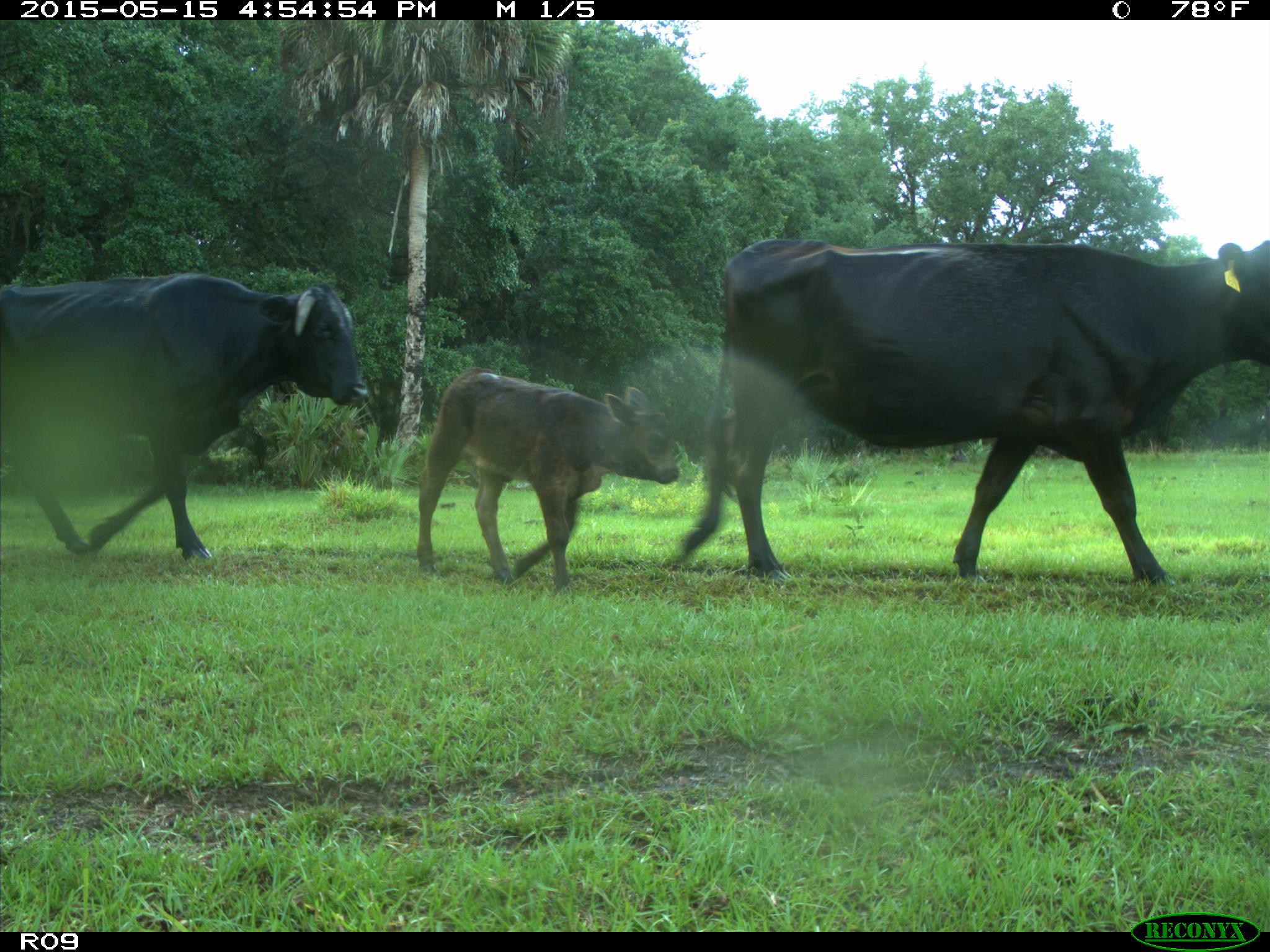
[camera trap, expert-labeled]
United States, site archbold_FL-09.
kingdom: Animalia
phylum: Chordata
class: Mammalia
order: Artiodactyla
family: Bovidae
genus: Bos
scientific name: Bos taurus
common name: domestic cow